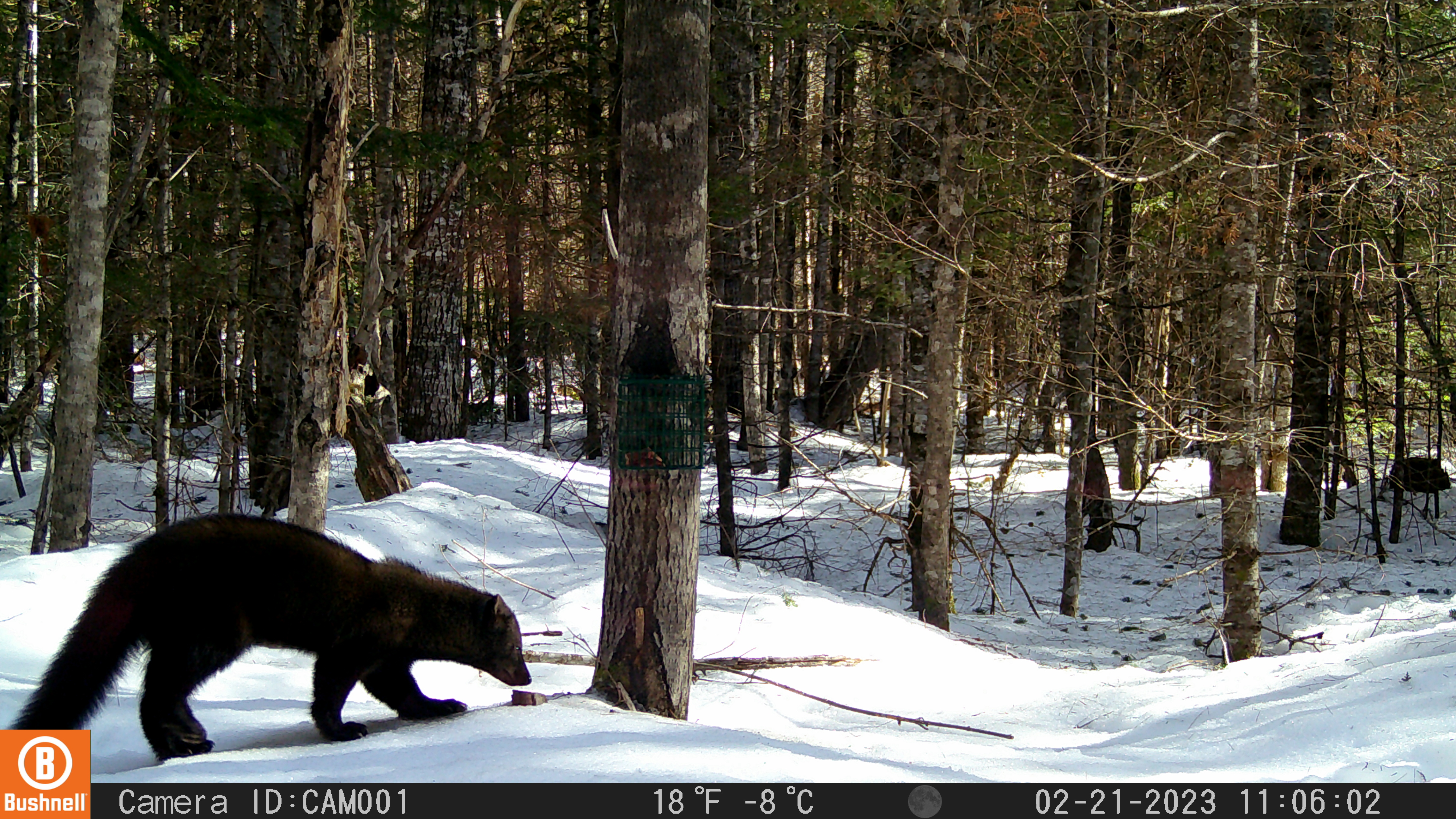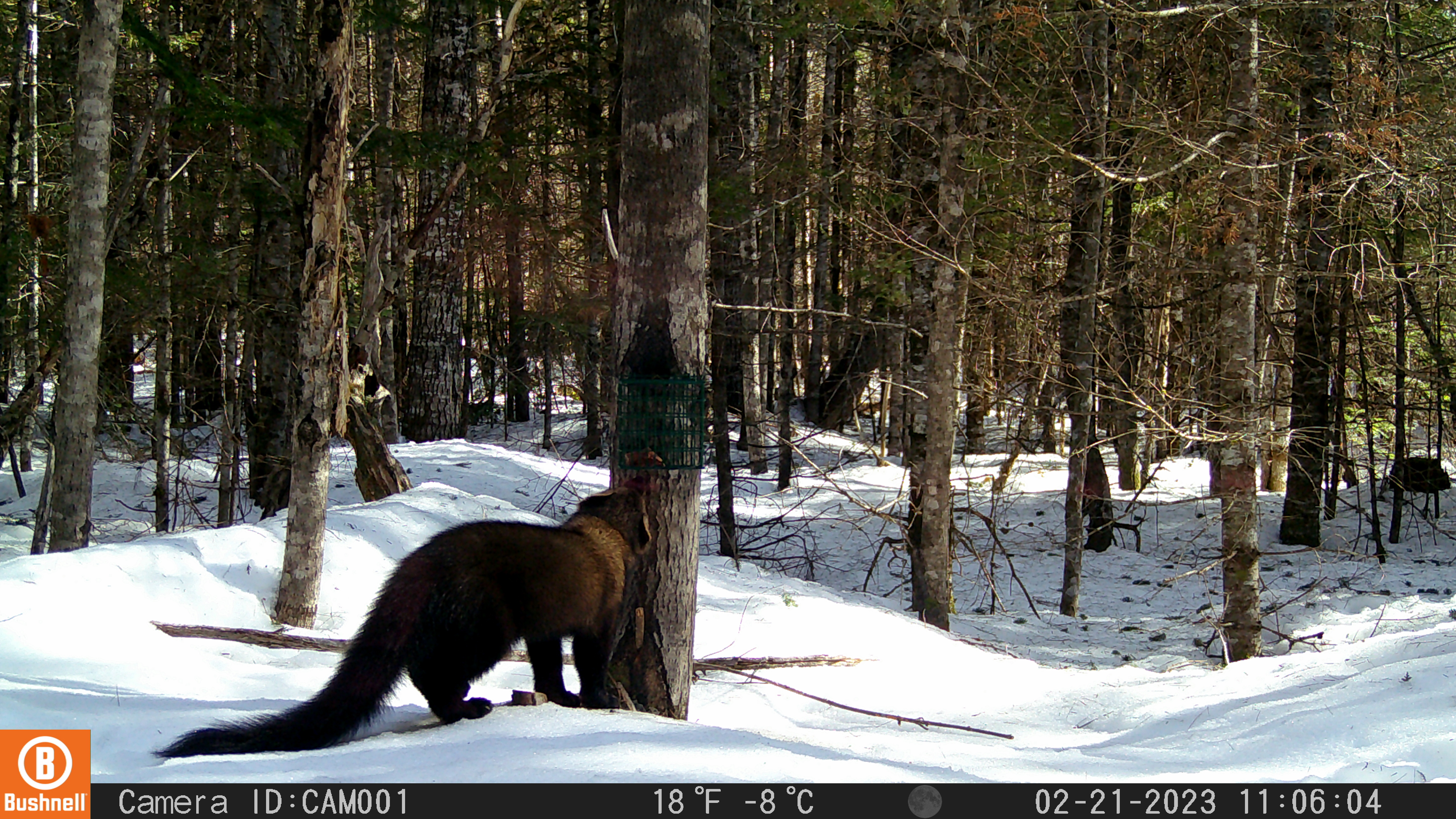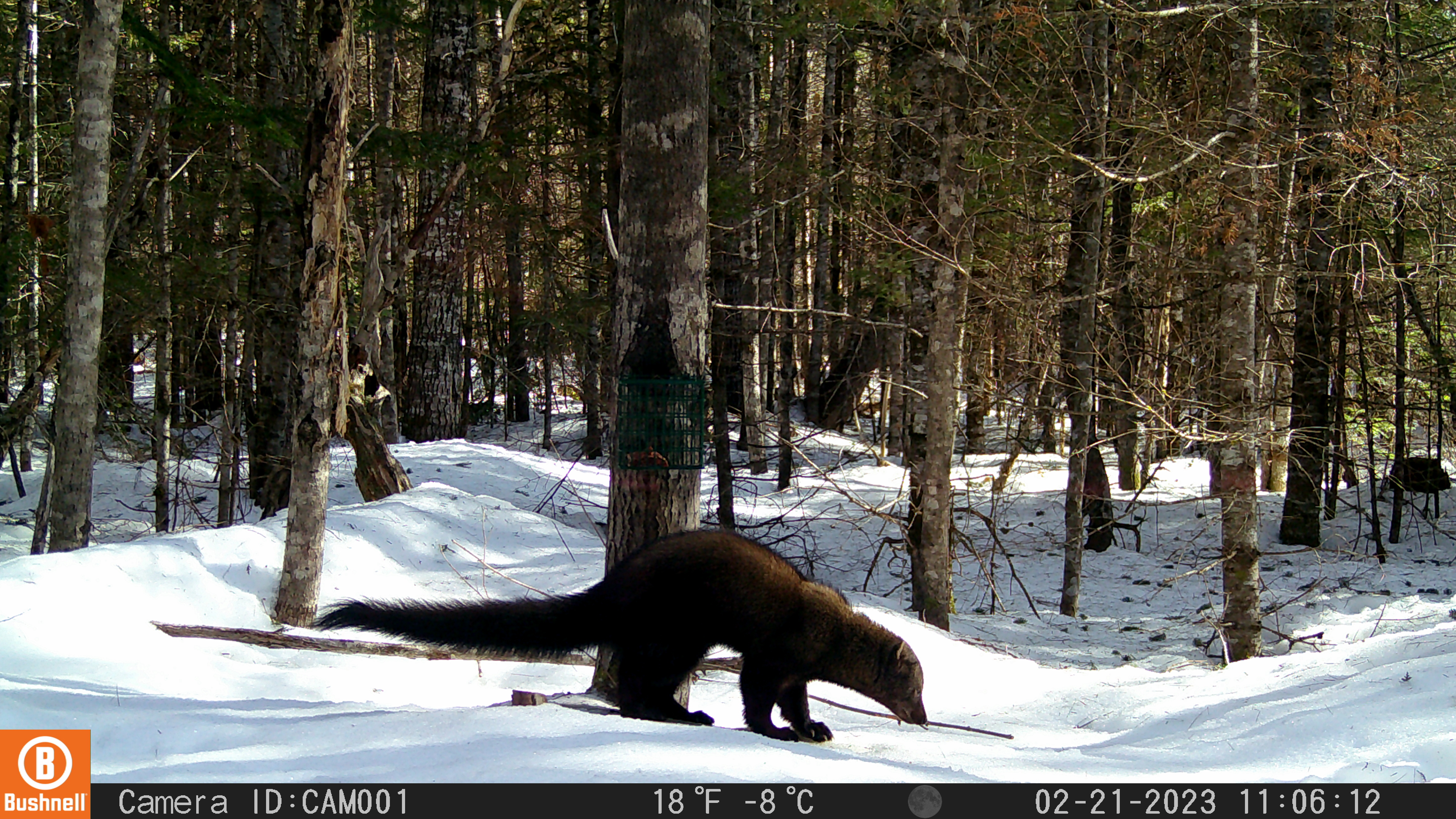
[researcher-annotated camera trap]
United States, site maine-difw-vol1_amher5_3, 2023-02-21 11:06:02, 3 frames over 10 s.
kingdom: Animalia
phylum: Chordata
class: Mammalia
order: Carnivora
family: Mustelidae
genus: Pekania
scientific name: Pekania pennanti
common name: fisher